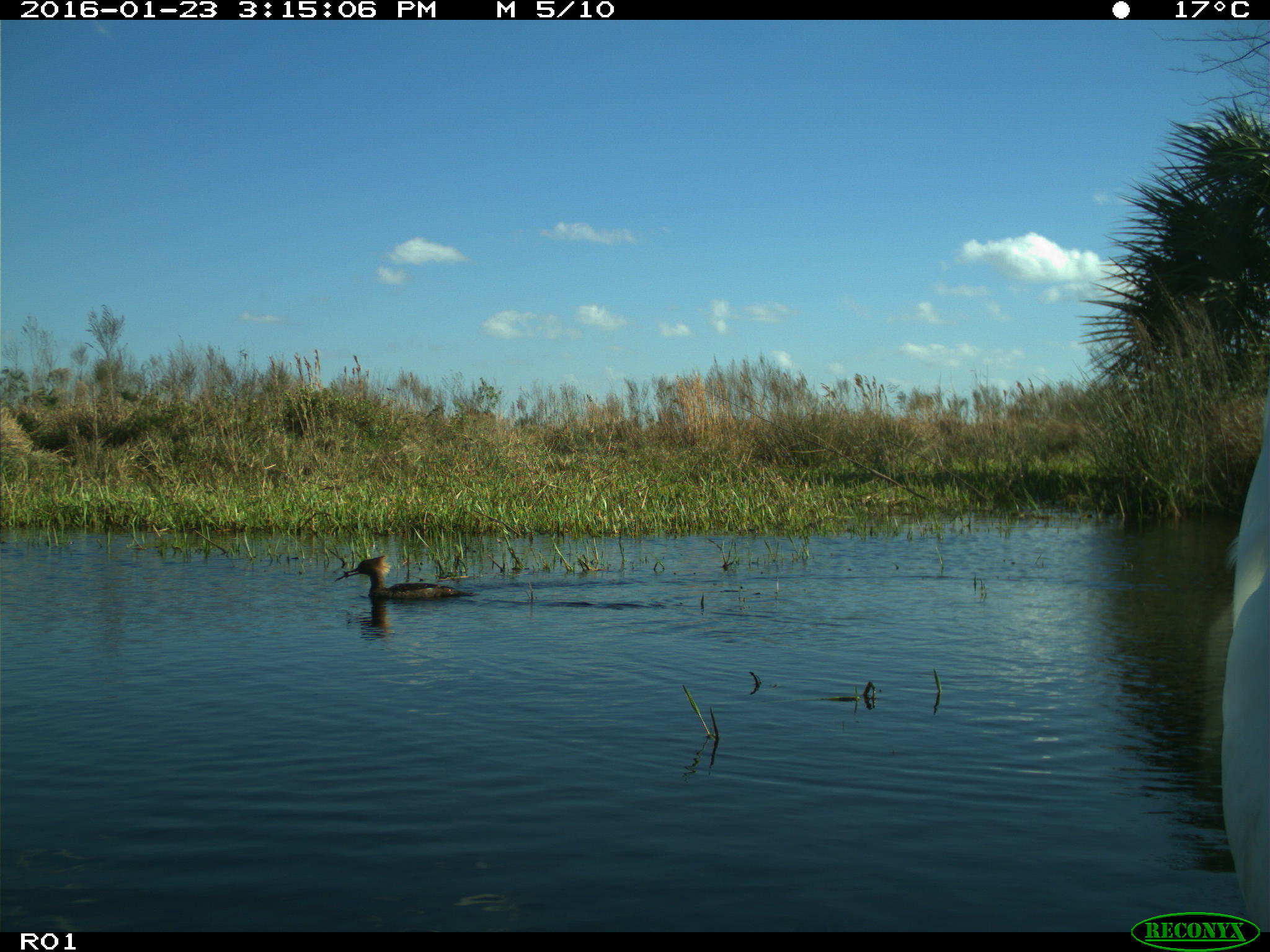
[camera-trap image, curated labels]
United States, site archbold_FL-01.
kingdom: Animalia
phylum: Chordata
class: Aves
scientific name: Aves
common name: birds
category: unidentified bird